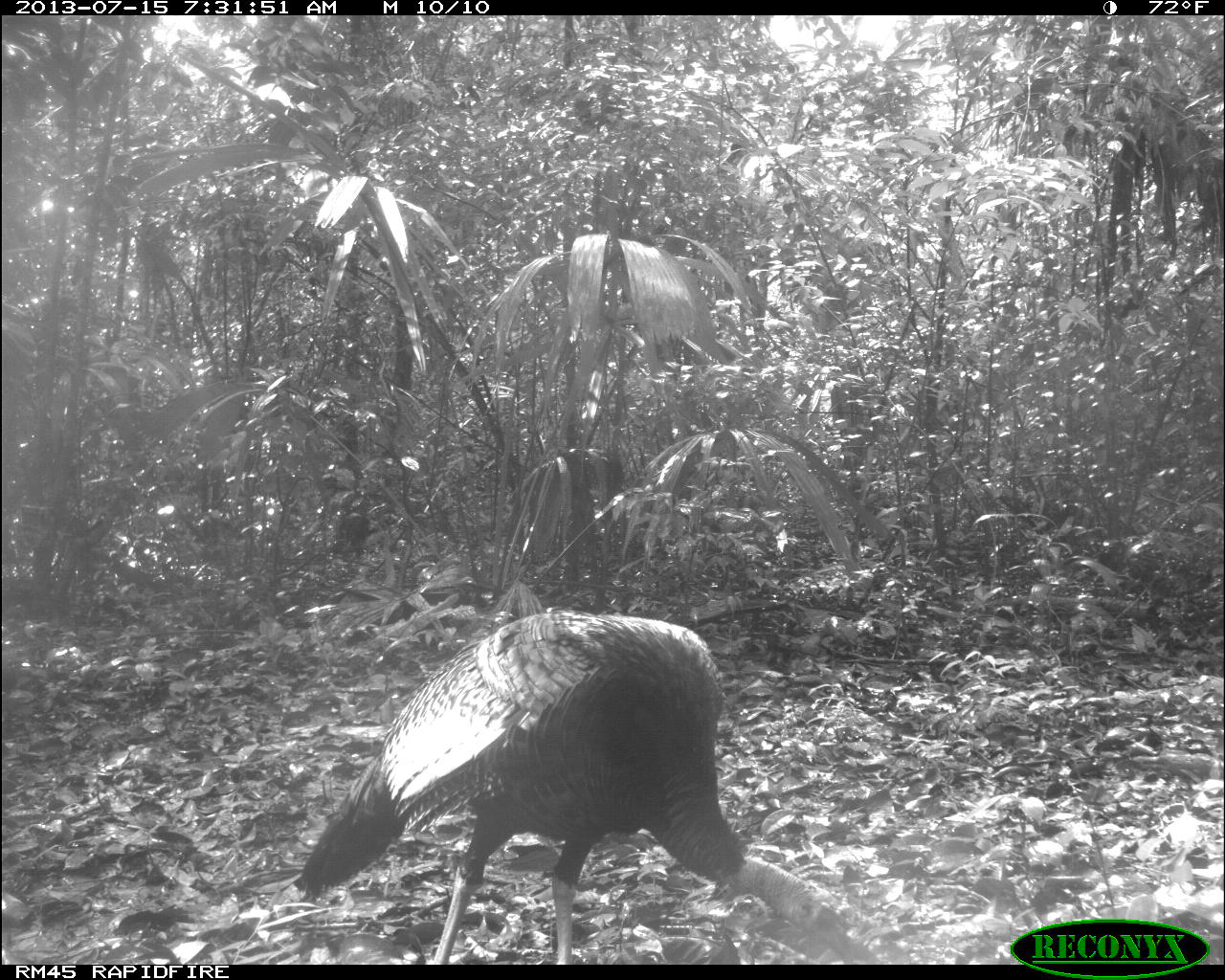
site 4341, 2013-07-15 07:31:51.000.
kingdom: Animalia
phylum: Chordata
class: Aves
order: Galliformes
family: Phasianidae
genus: Meleagris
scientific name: Meleagris ocellata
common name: ocellated turkey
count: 1